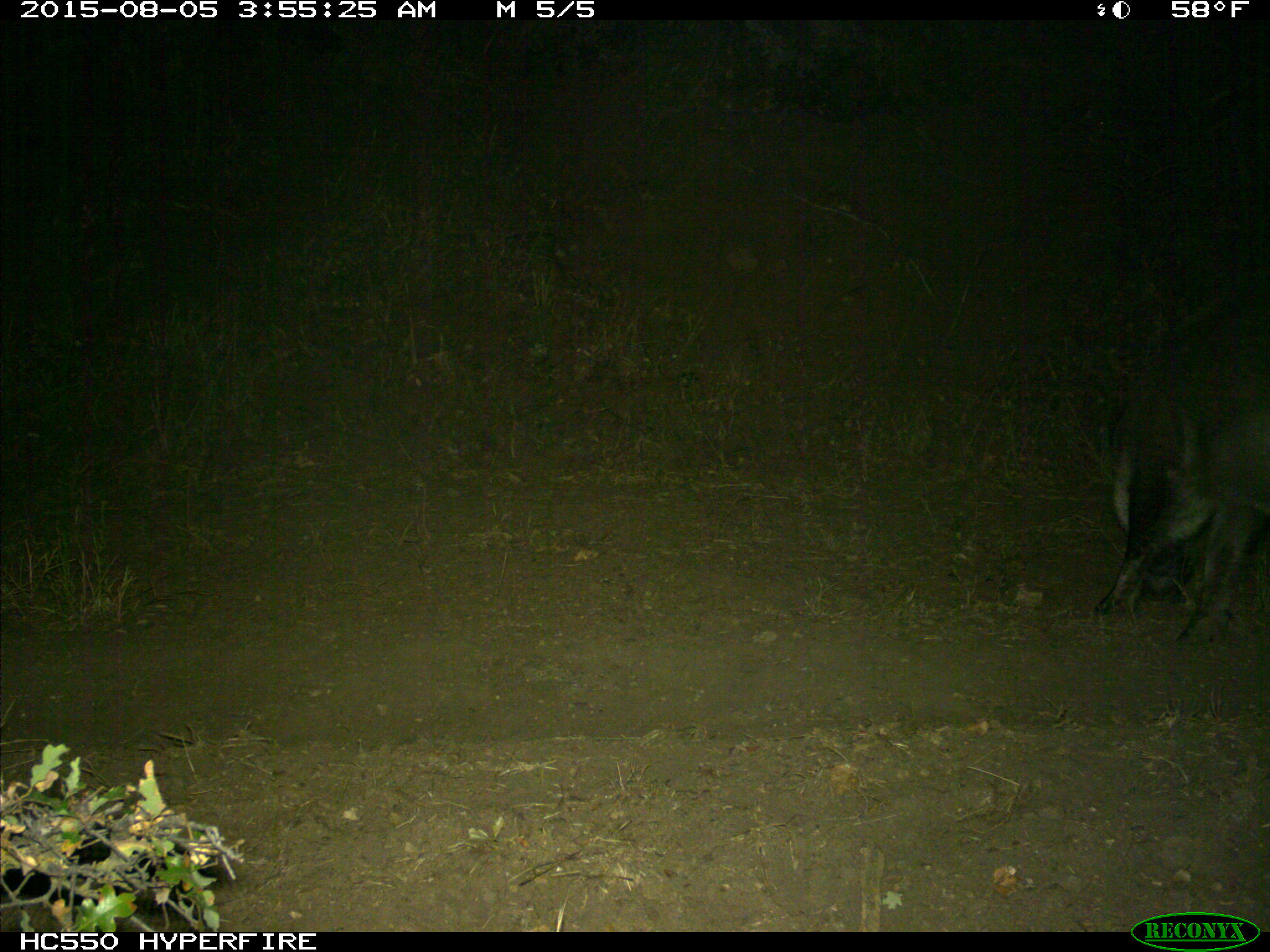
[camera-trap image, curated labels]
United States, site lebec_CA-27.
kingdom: Animalia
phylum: Chordata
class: Mammalia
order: Artiodactyla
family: Suidae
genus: Sus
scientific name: Sus scrofa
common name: wild boar